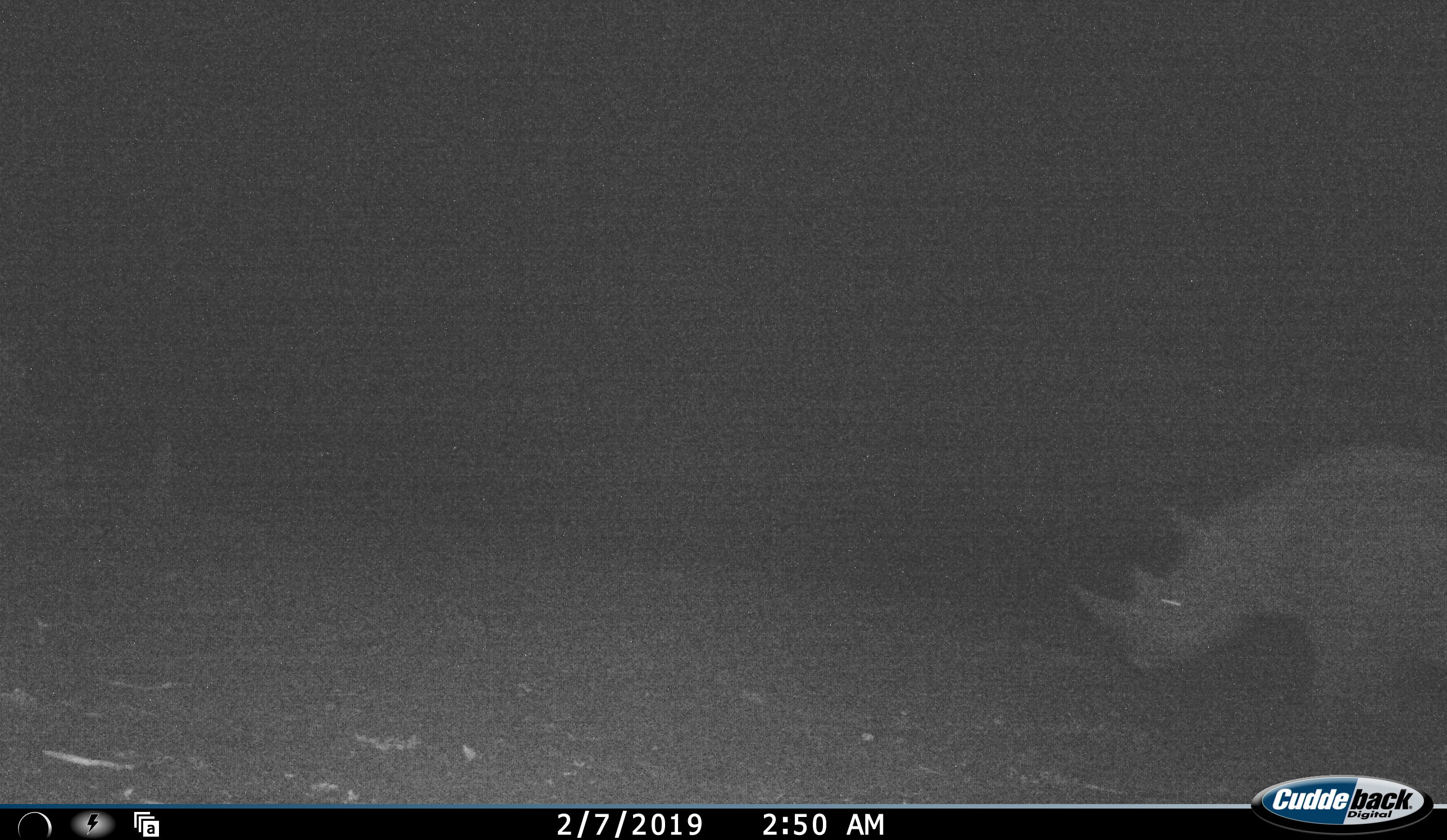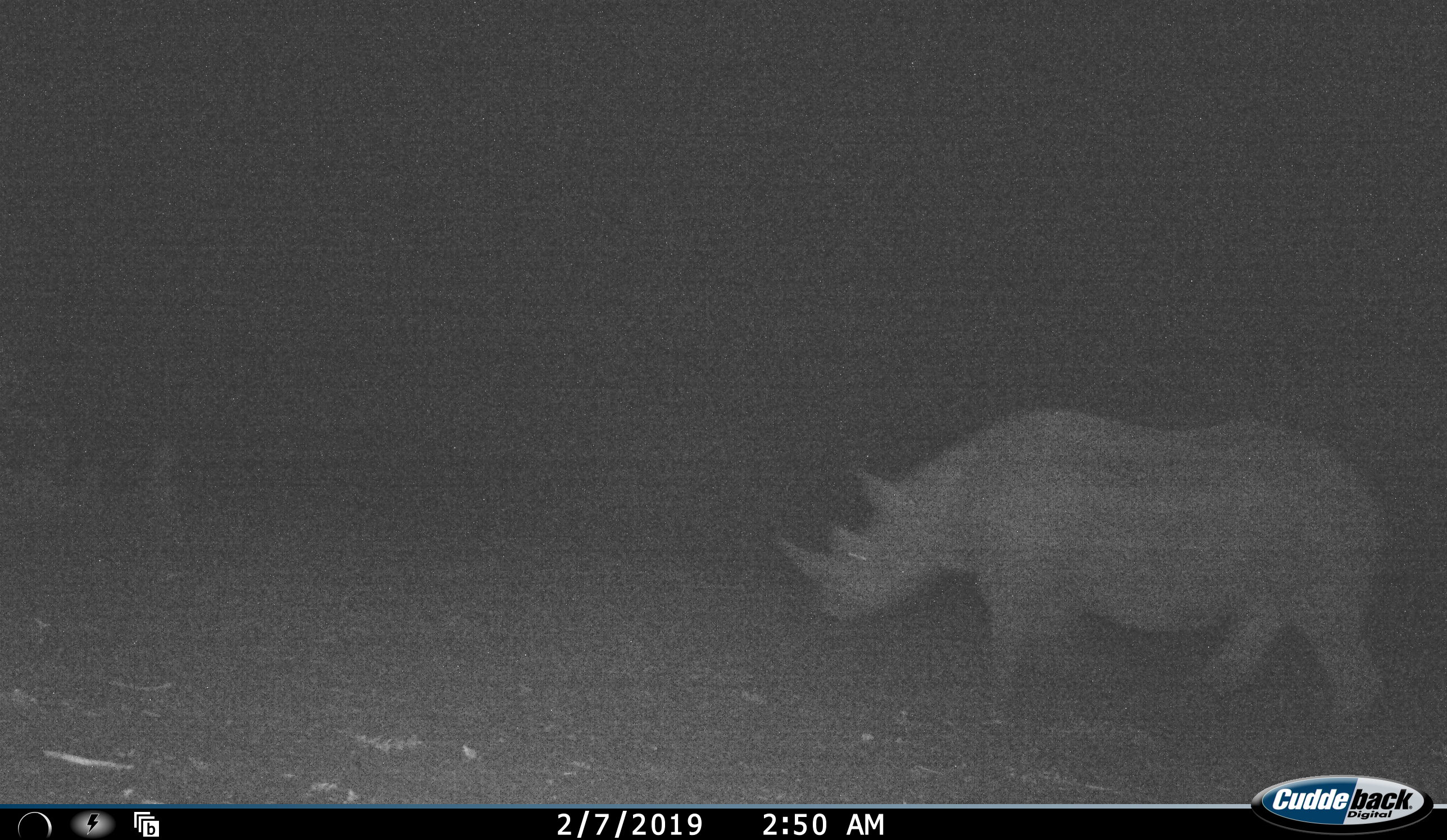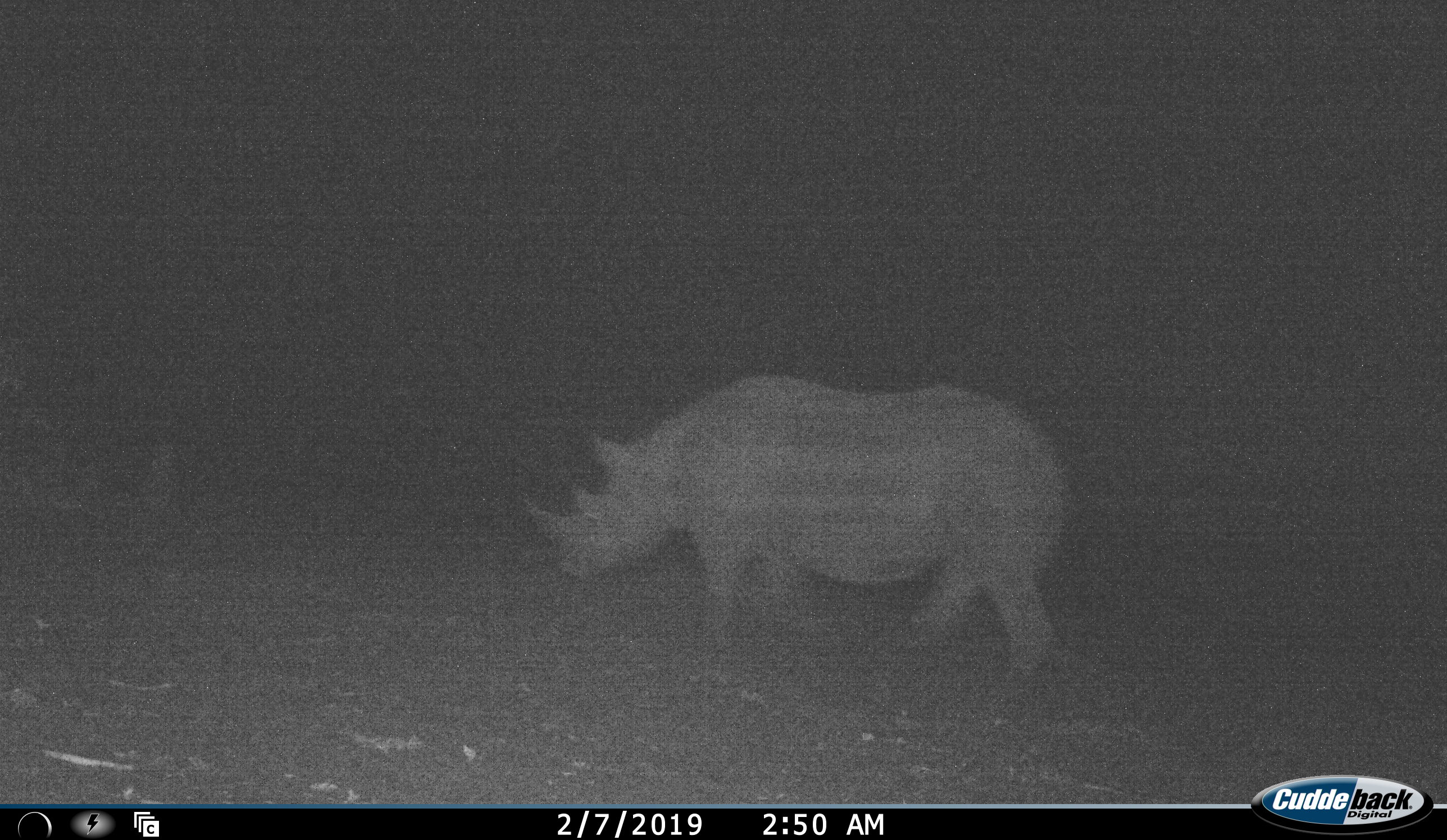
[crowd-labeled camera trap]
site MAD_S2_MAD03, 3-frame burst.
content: unidentified animal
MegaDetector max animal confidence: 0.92